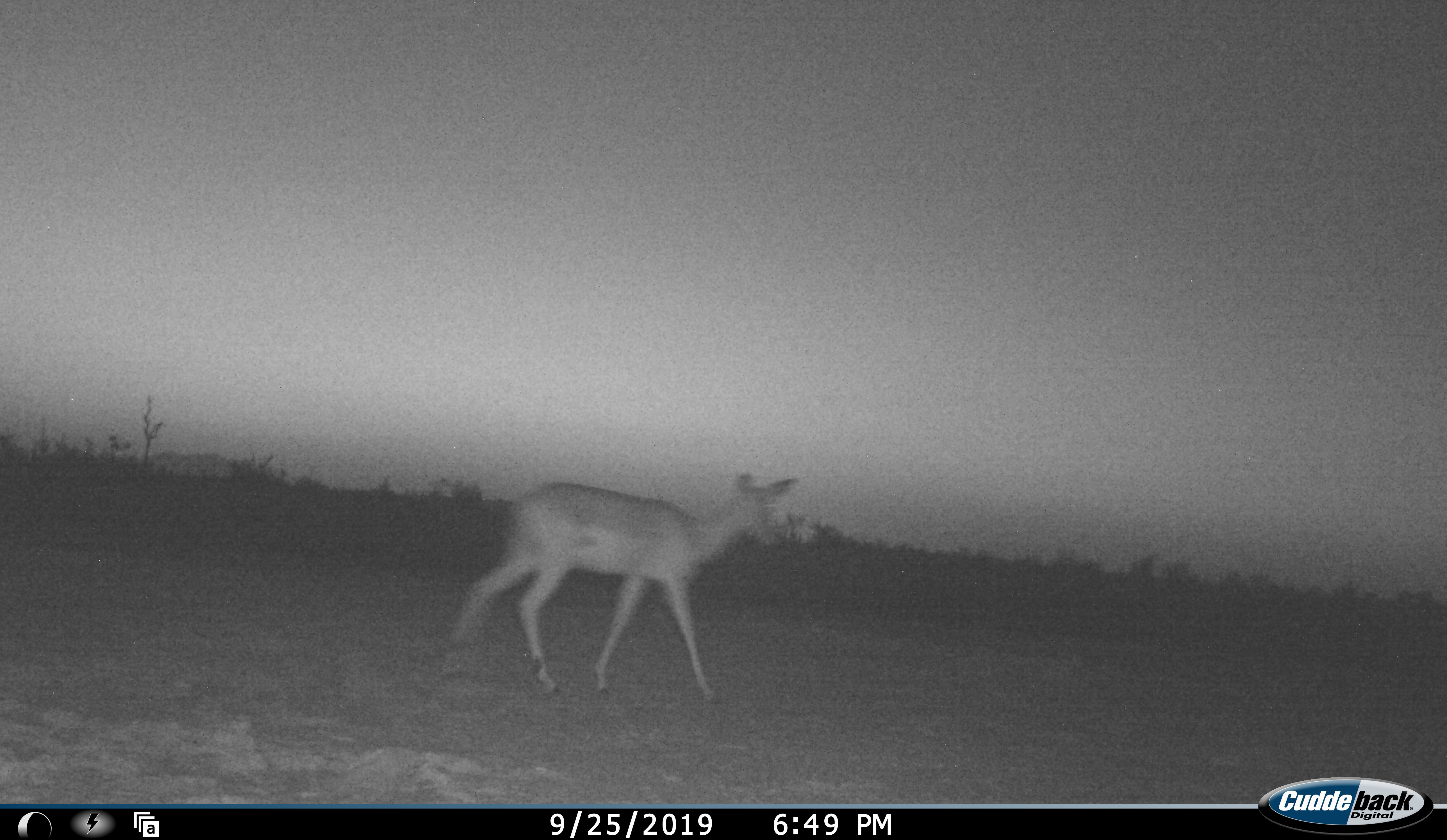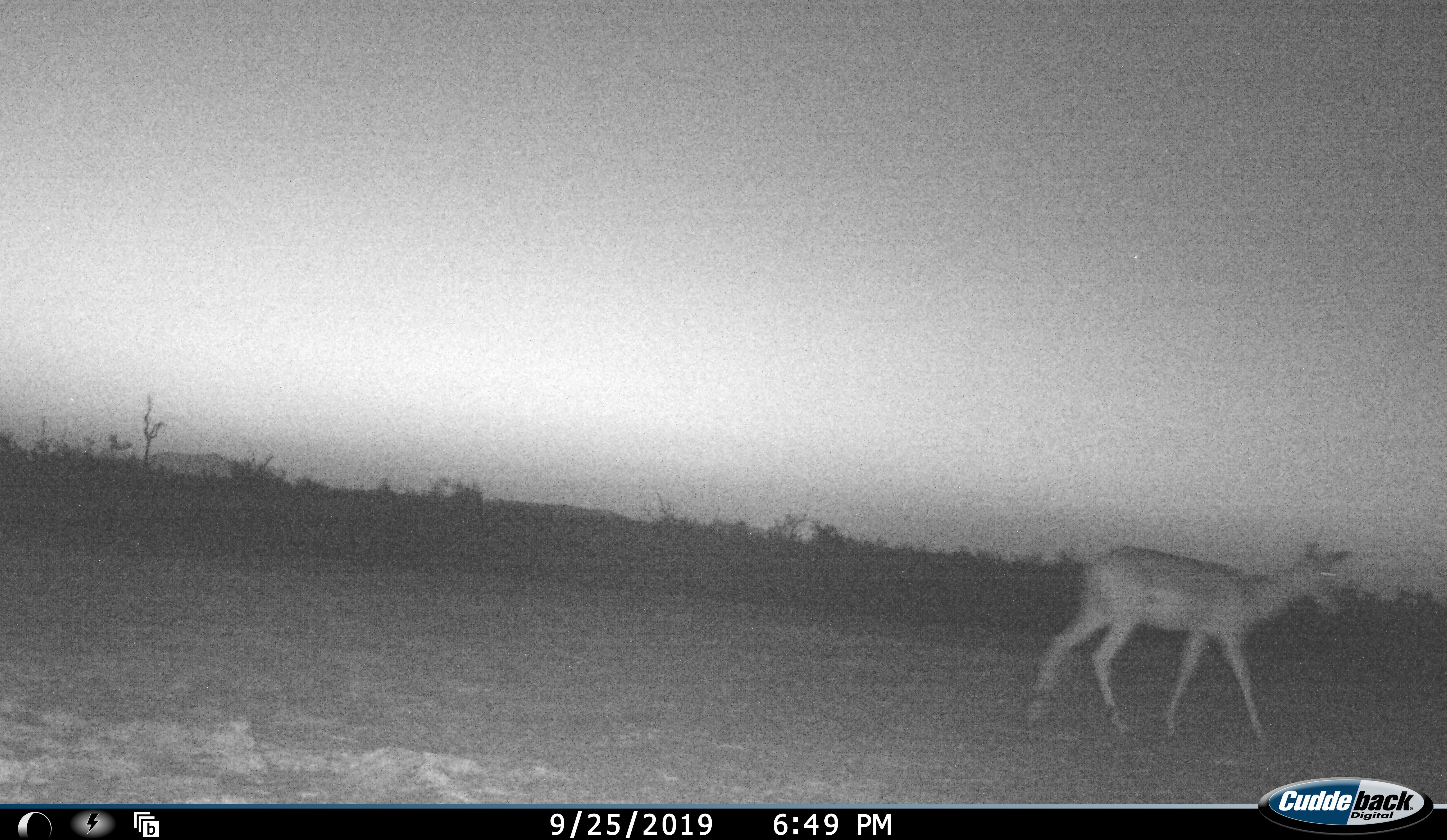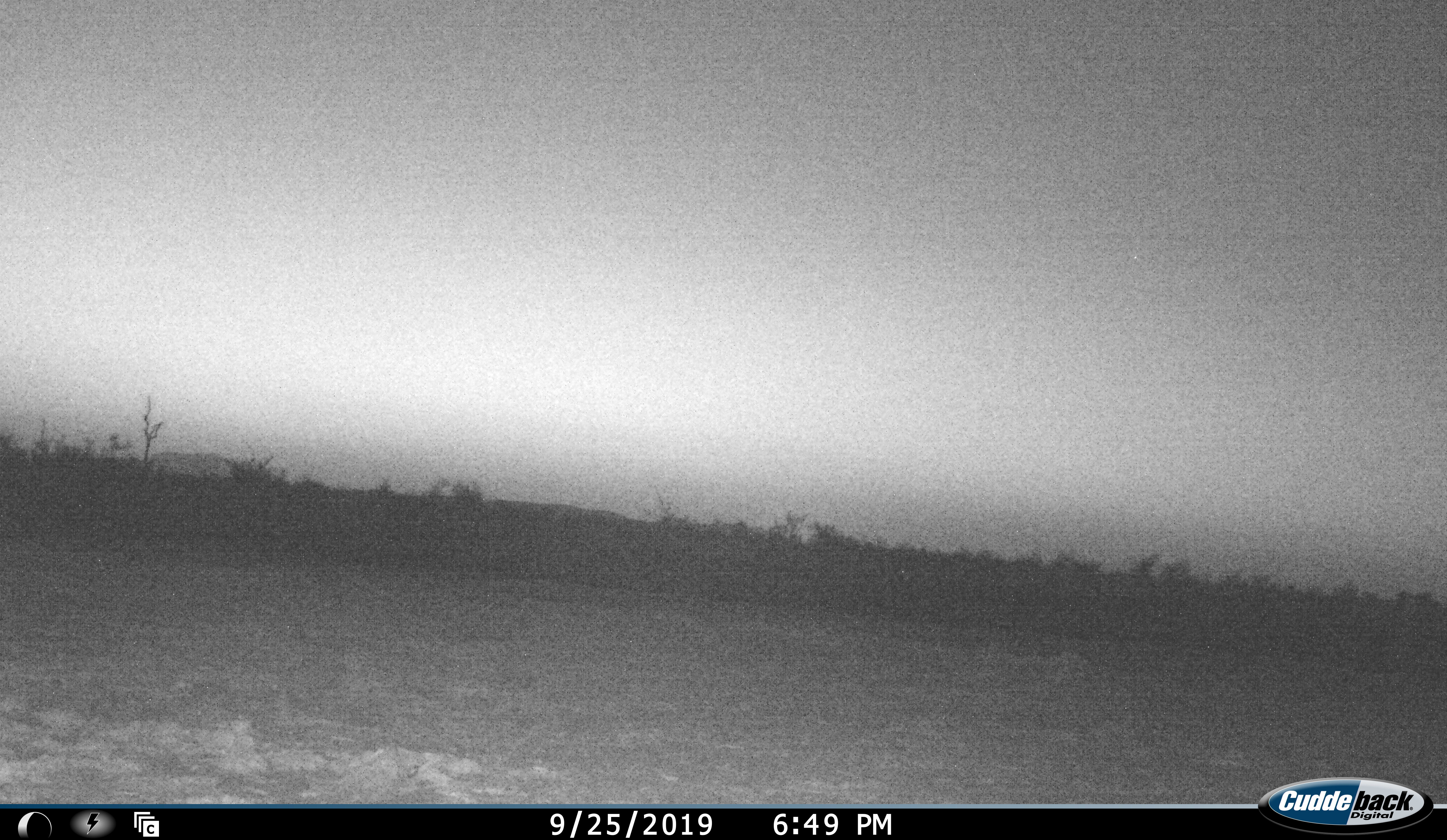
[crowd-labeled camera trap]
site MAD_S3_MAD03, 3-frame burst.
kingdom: Animalia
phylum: Chordata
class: Mammalia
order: Artiodactyla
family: Bovidae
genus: Aepyceros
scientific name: Aepyceros melampus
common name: impala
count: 1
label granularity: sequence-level